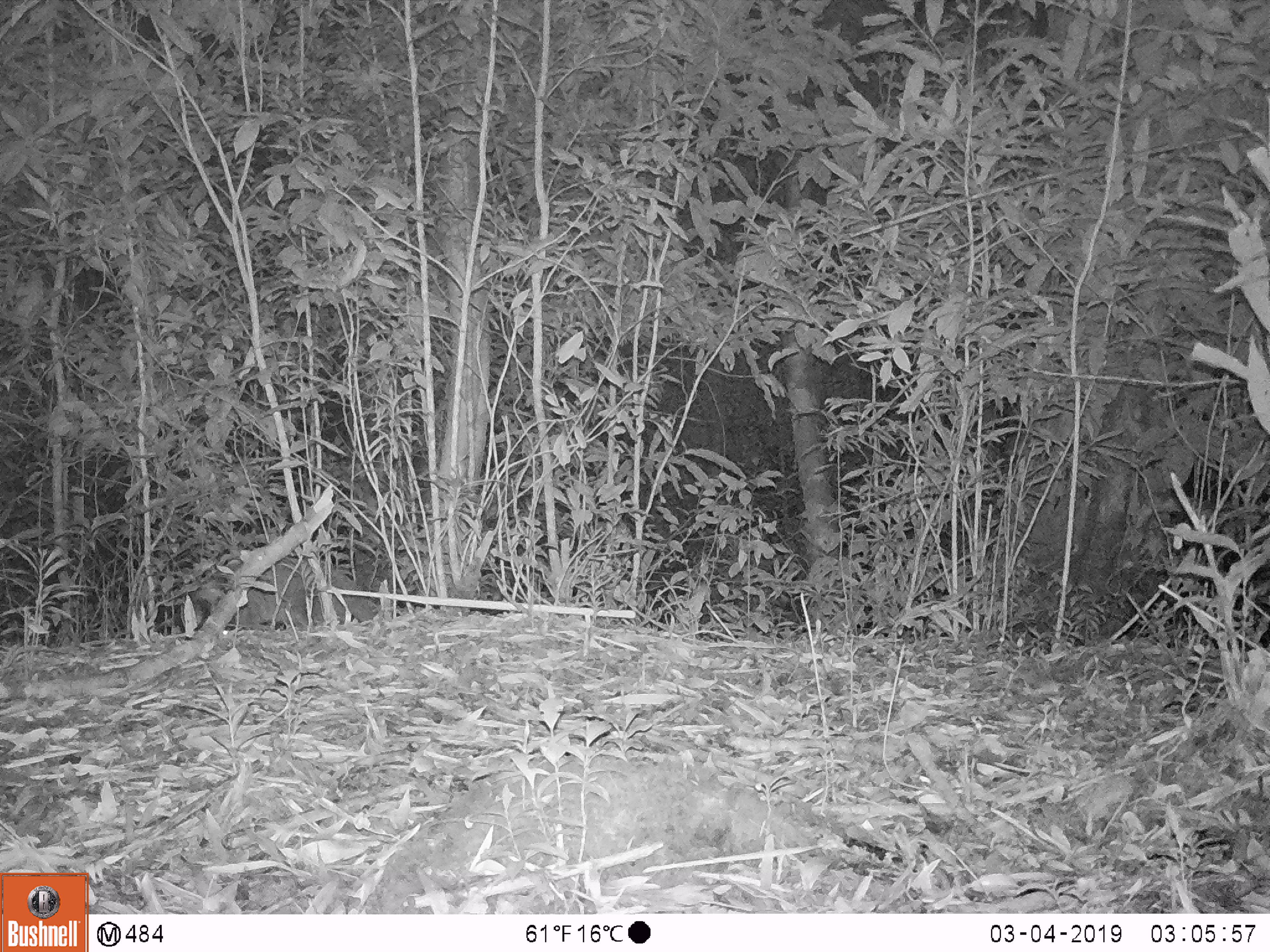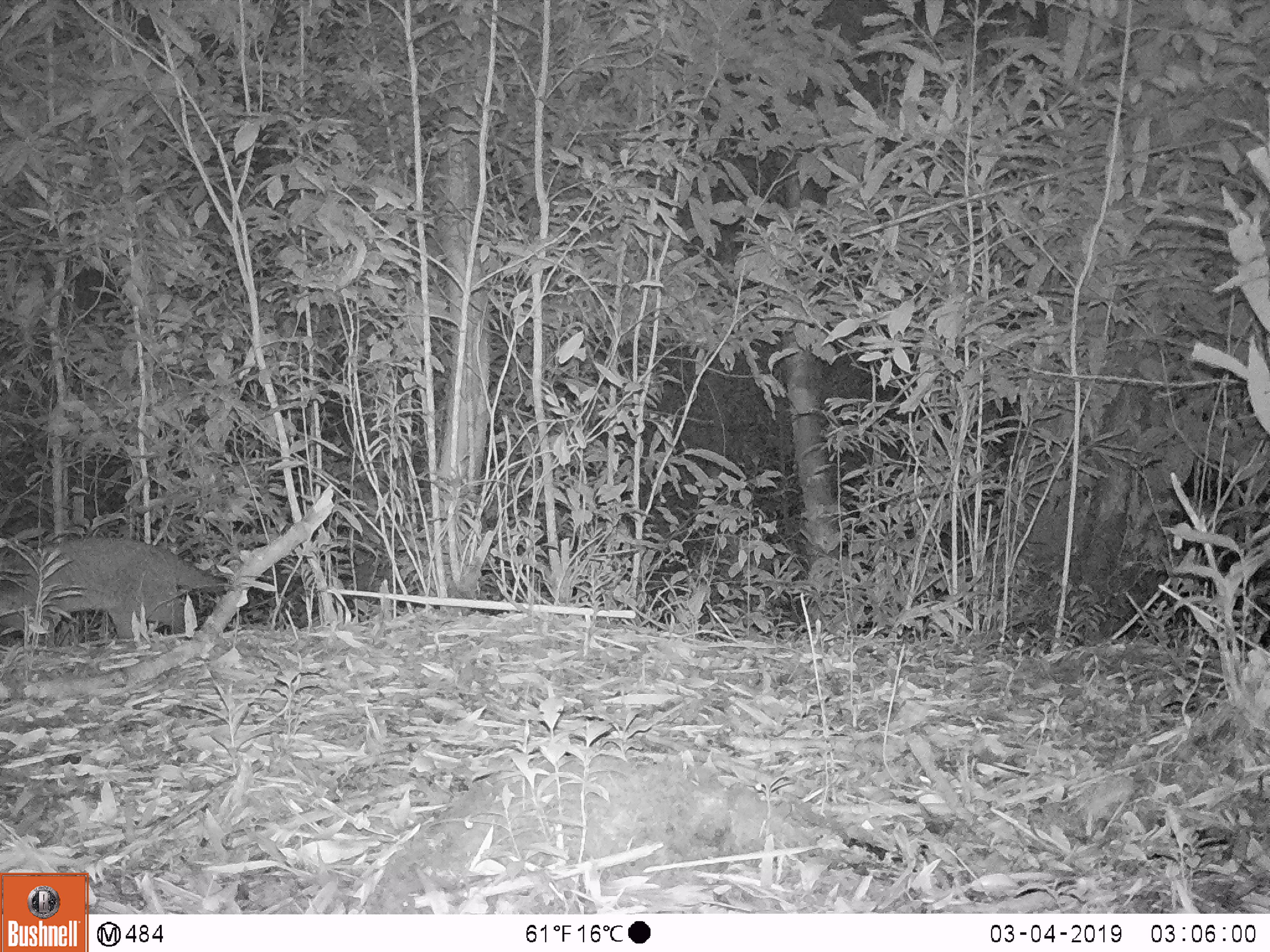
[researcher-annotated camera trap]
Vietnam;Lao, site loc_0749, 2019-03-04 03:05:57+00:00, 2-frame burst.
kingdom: Animalia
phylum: Chordata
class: Mammalia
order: Carnivora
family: Viverridae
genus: Paguma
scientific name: Paguma larvata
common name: masked palm civet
Masked palm civet (Paguma larvata). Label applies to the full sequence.